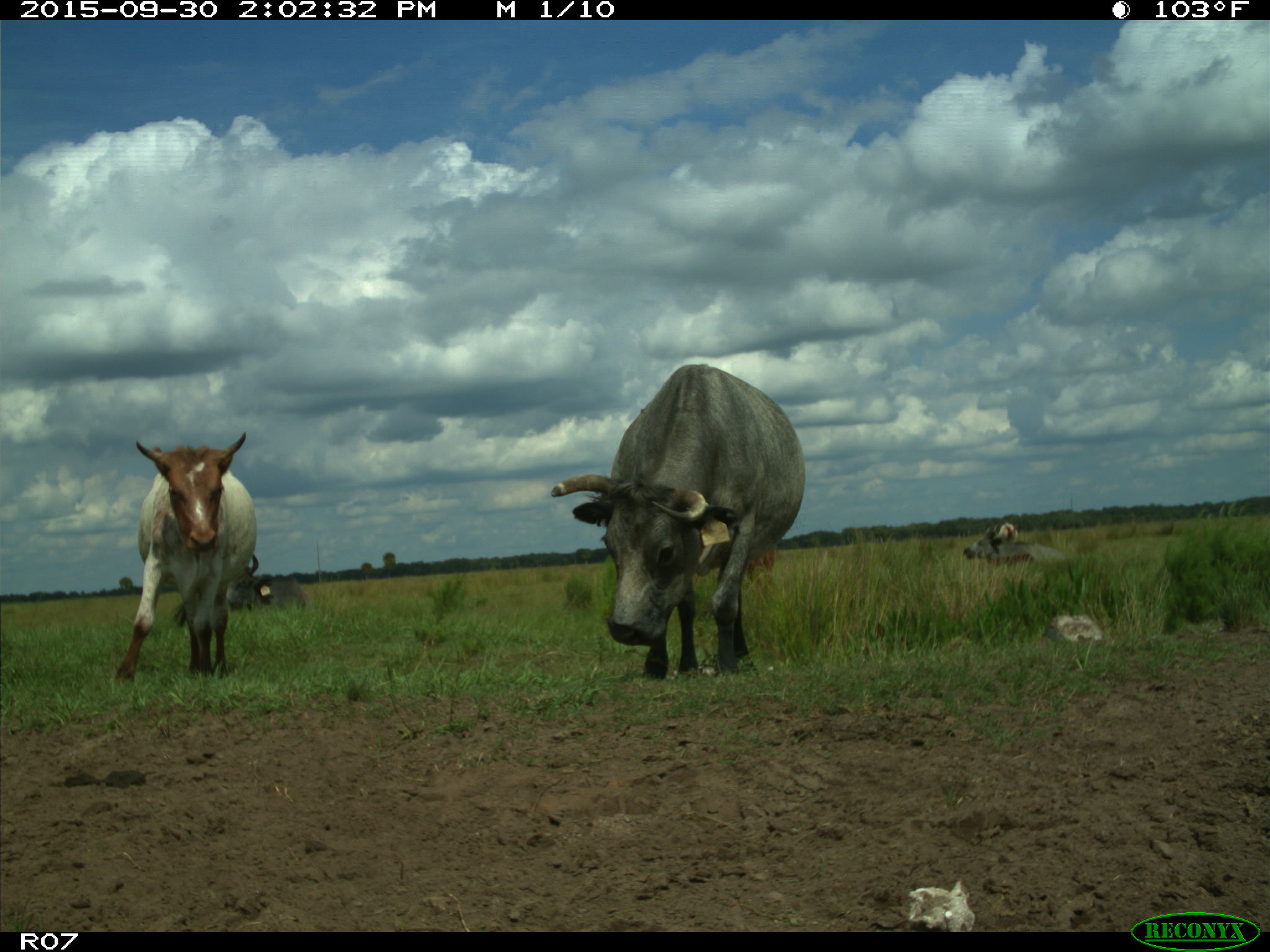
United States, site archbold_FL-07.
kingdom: Animalia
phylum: Chordata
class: Mammalia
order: Artiodactyla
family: Bovidae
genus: Bos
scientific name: Bos taurus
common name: domestic cow